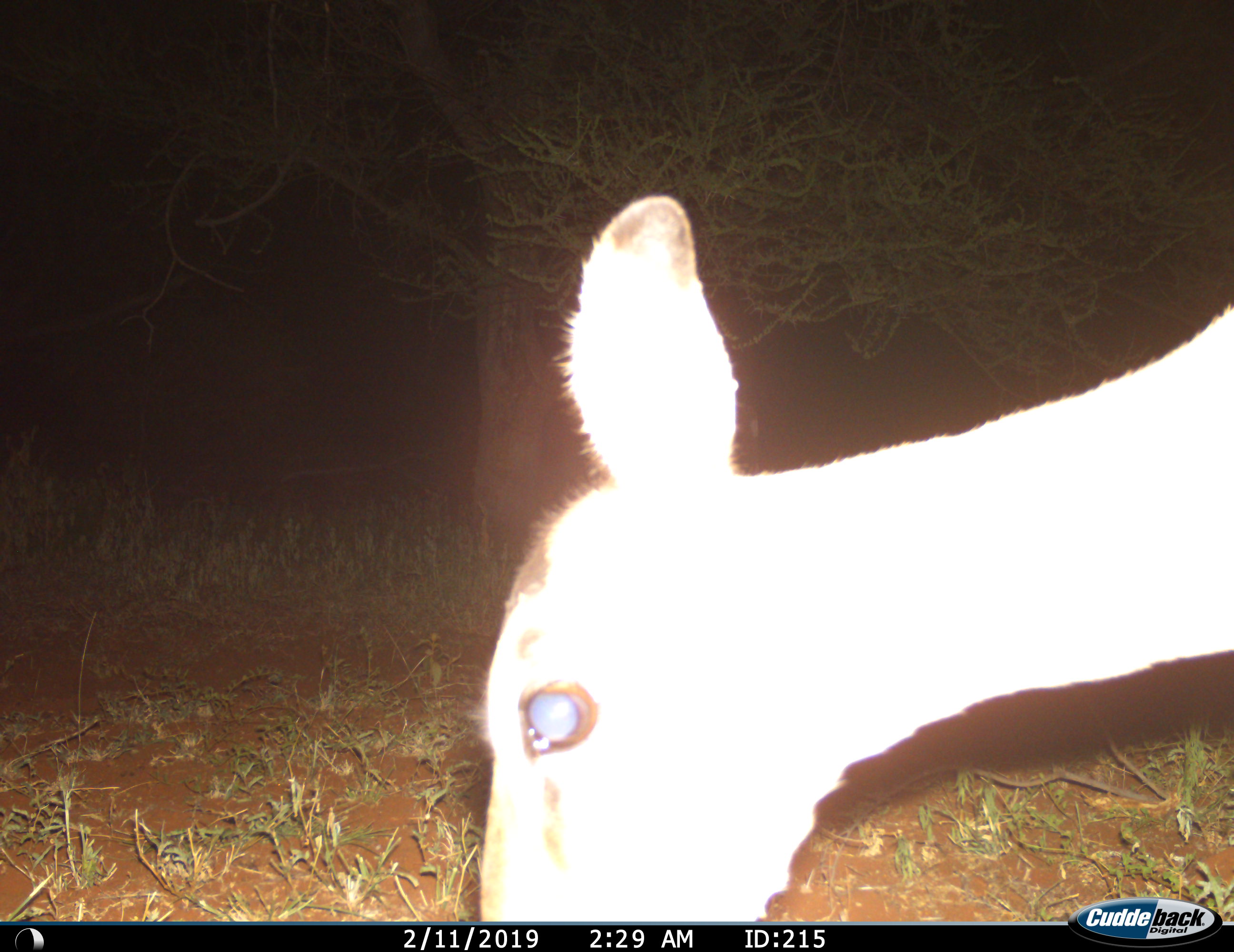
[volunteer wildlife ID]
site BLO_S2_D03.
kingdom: Animalia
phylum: Chordata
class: Mammalia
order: Artiodactyla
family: Bovidae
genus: Aepyceros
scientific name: Aepyceros melampus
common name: impala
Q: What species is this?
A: Impala (Aepyceros melampus).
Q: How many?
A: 1.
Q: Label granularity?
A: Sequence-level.